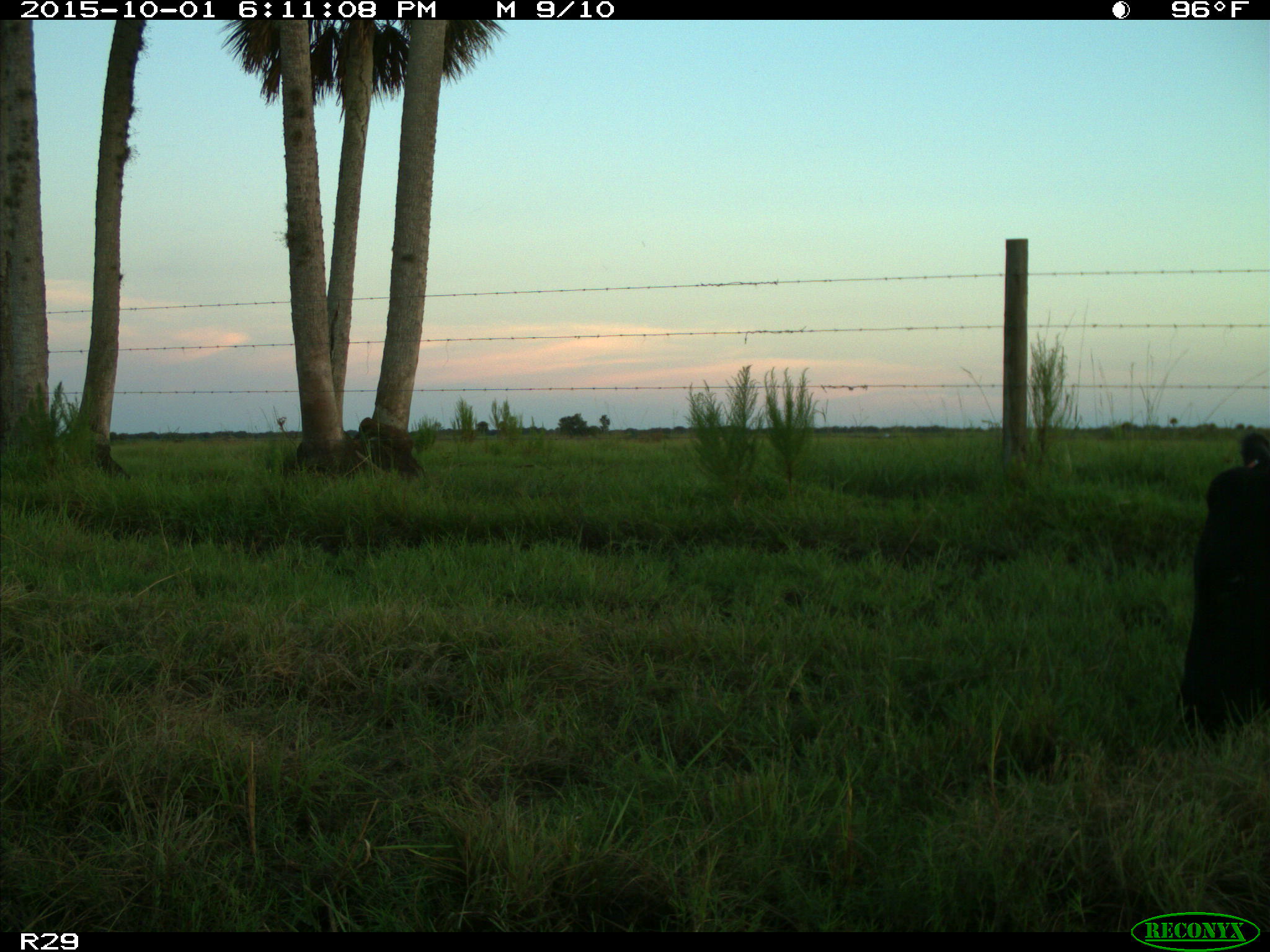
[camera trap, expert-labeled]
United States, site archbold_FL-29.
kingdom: Animalia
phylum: Chordata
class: Mammalia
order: Artiodactyla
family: Bovidae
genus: Bos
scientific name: Bos taurus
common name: domestic cow